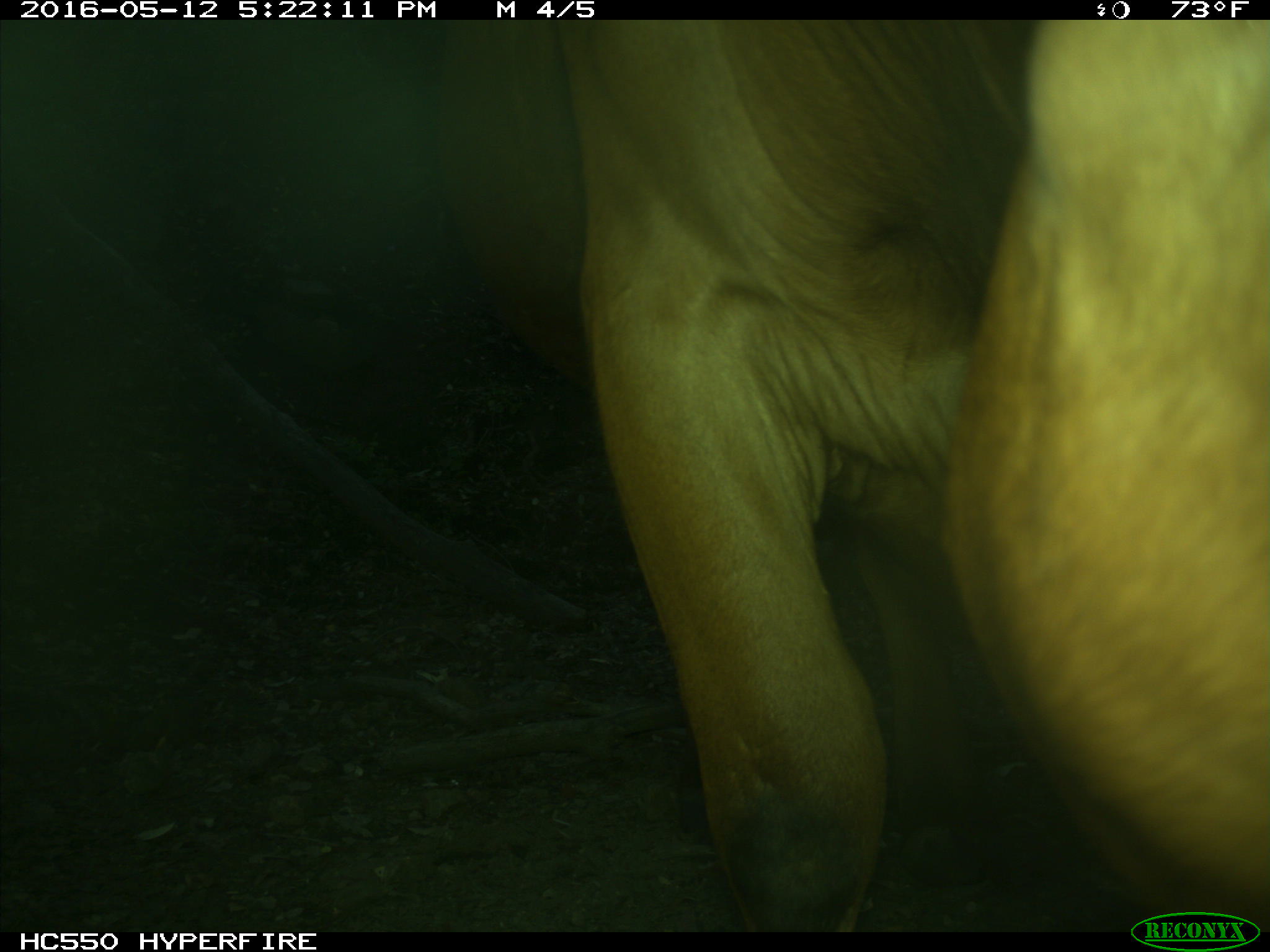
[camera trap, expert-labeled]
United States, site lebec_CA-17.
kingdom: Animalia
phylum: Chordata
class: Mammalia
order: Artiodactyla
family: Bovidae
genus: Bos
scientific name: Bos taurus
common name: domestic cow